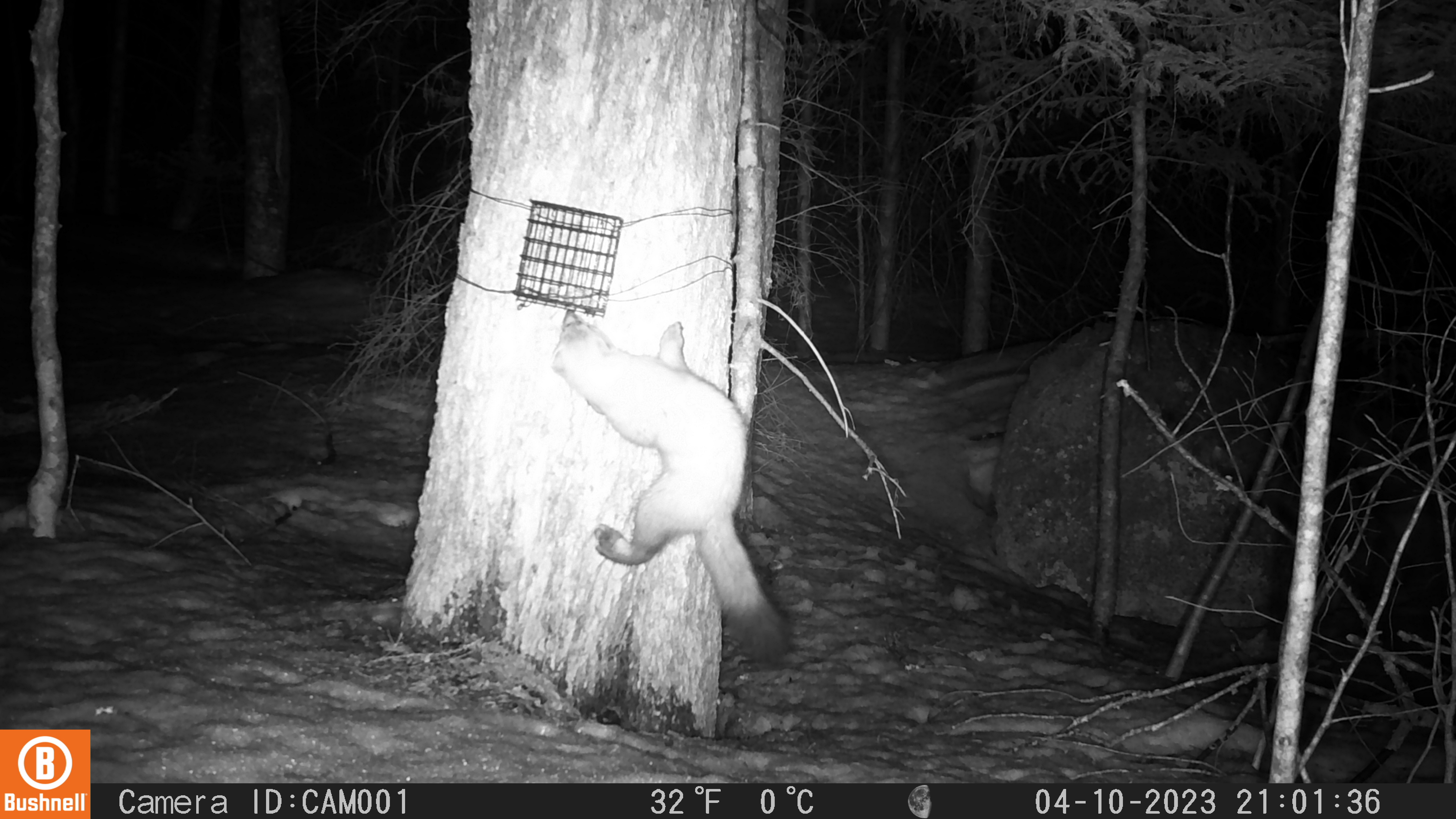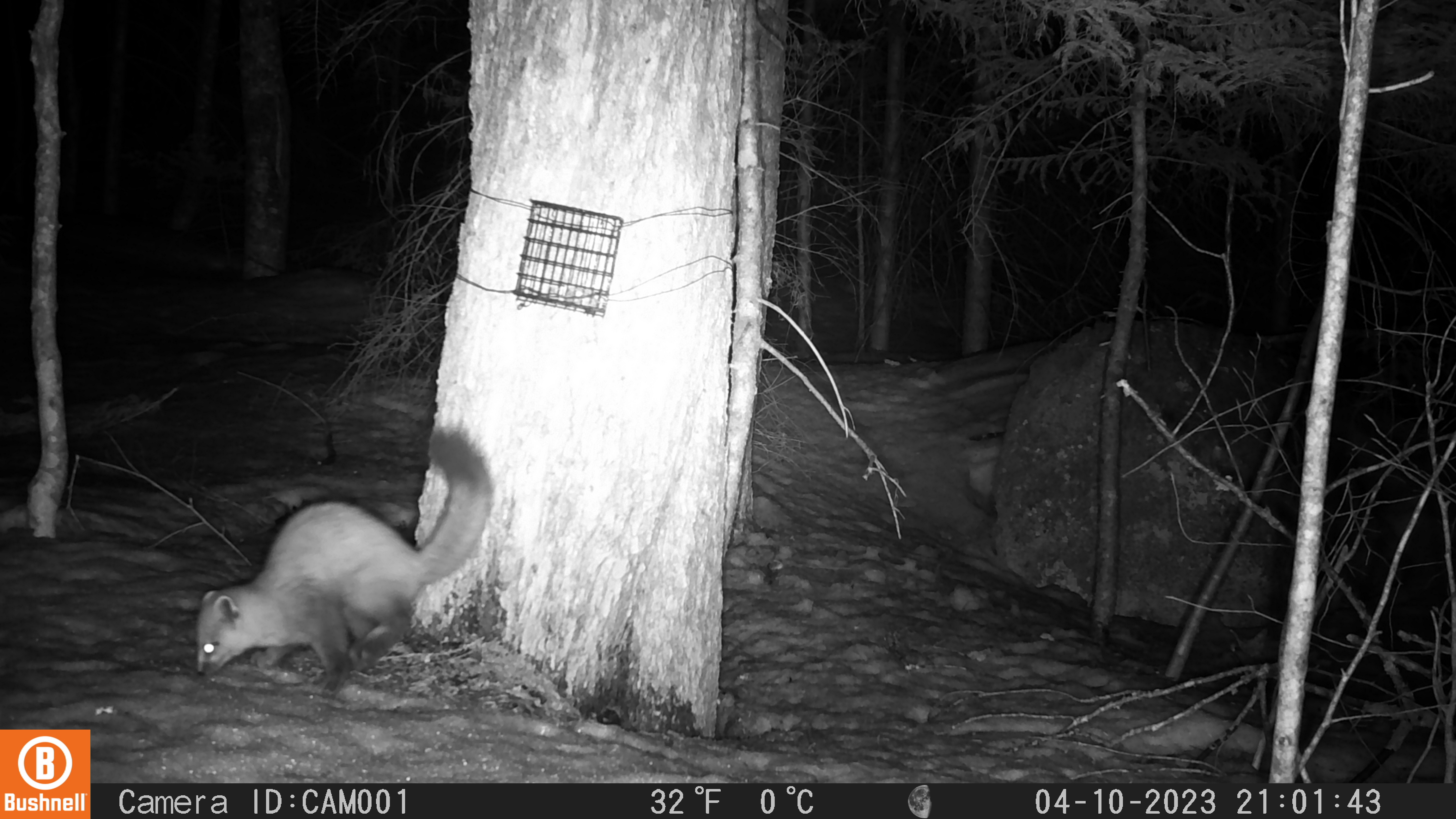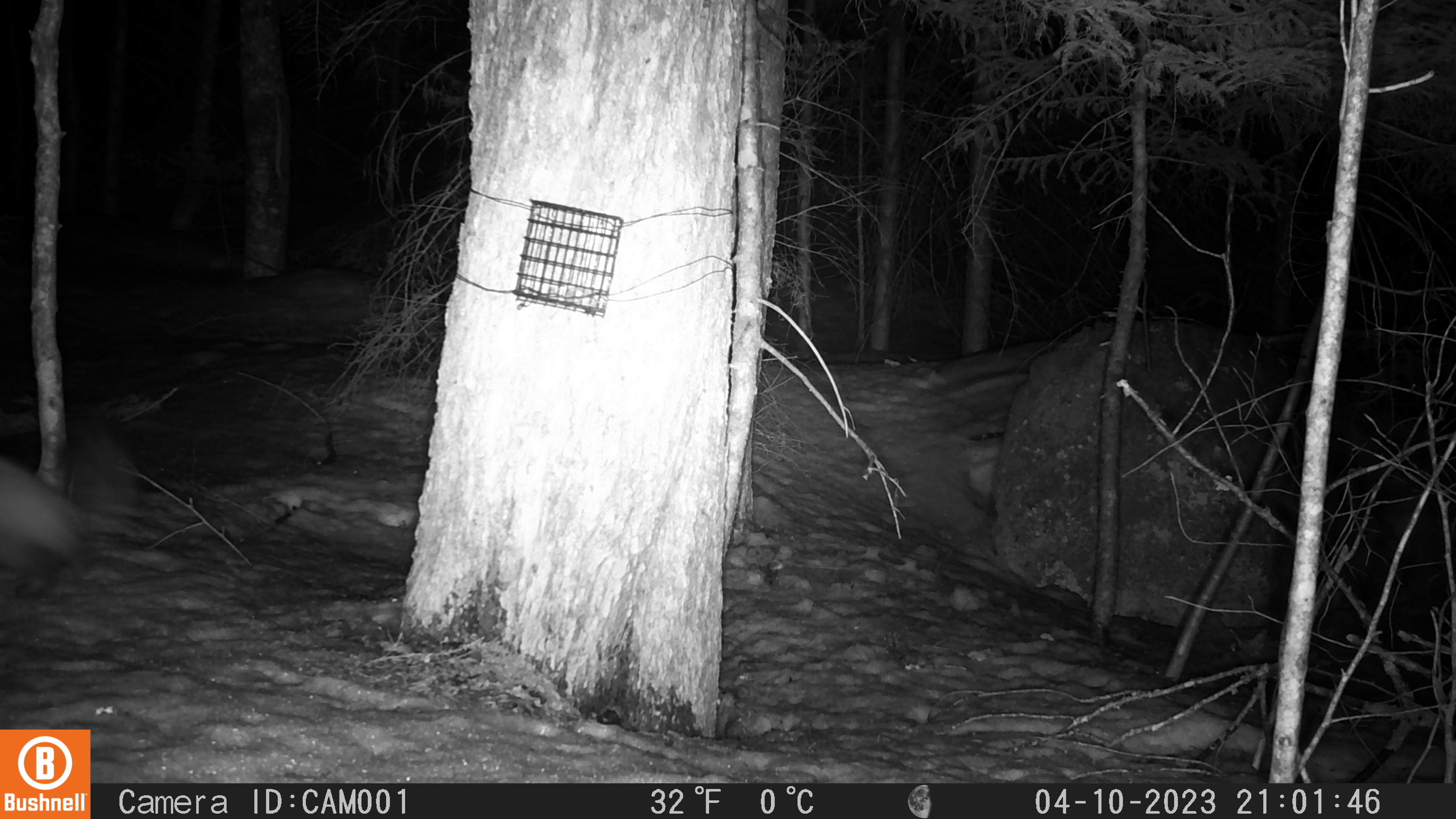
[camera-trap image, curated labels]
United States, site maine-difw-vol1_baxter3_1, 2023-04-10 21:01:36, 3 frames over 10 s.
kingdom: Animalia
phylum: Chordata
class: Mammalia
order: Carnivora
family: Mustelidae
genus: Martes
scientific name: Martes americana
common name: american marten